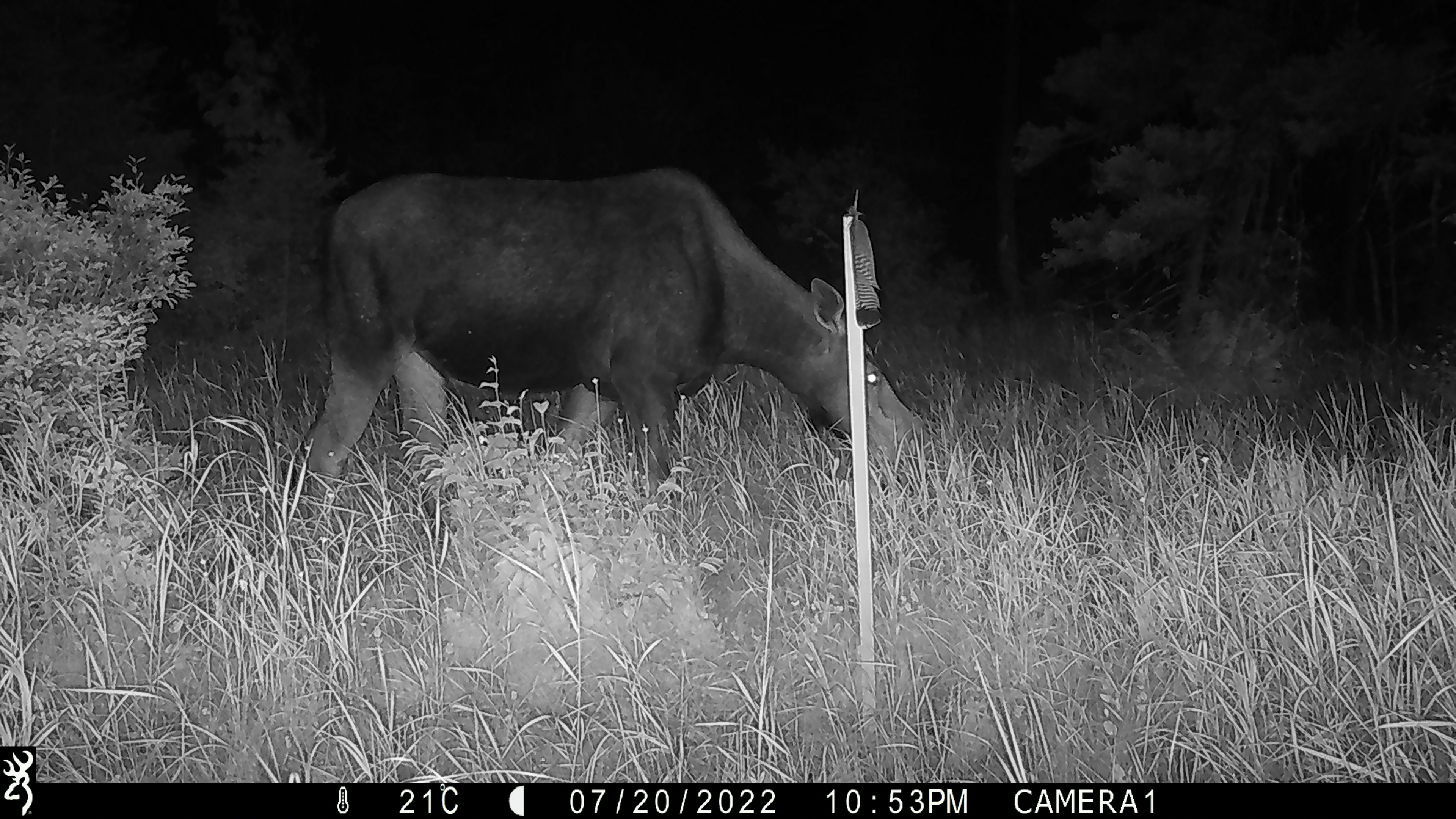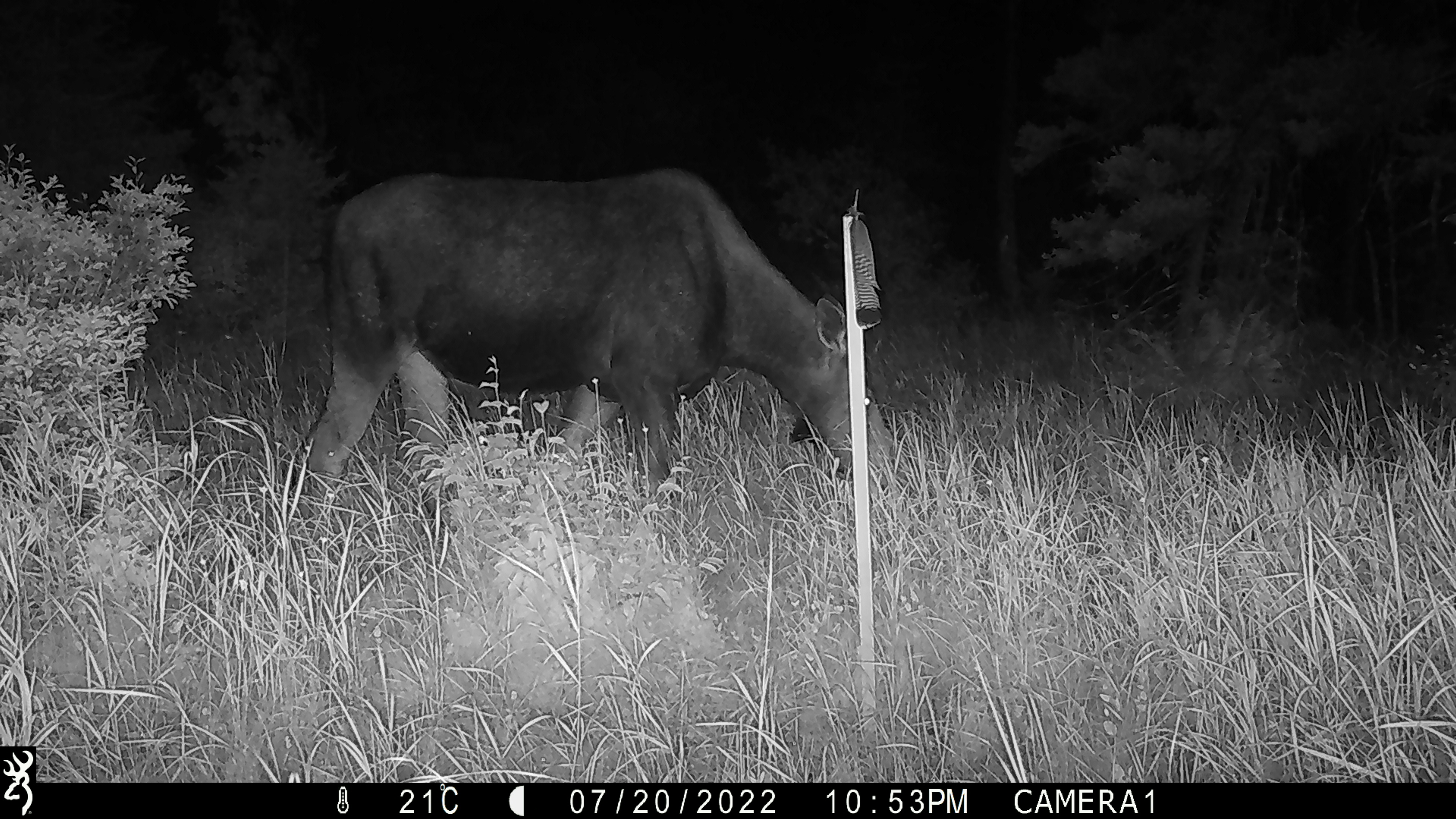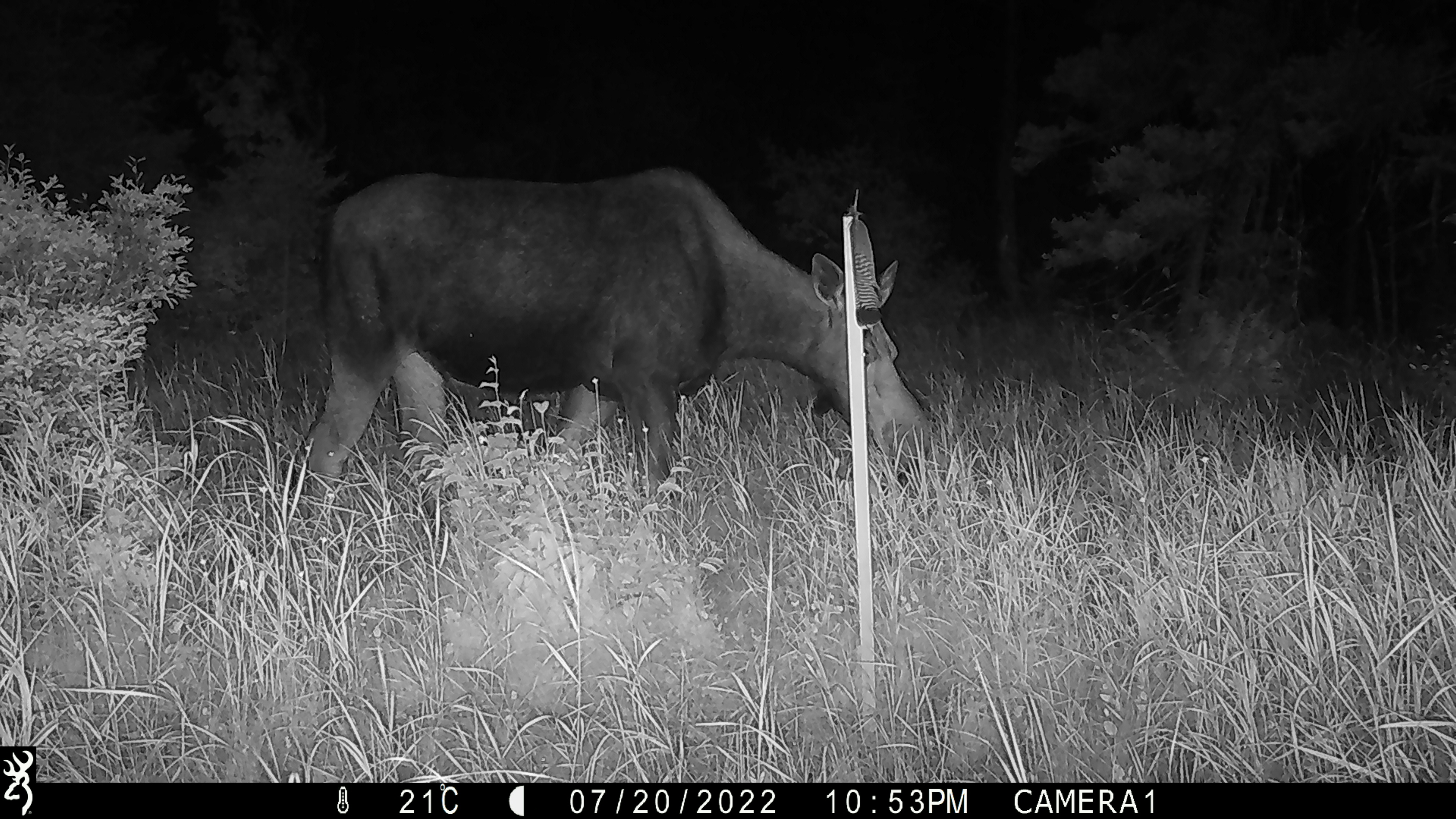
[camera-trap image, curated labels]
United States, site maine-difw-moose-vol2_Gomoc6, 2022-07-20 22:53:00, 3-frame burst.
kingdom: Animalia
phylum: Chordata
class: Mammalia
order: Artiodactyla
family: Cervidae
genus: Alces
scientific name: Alces alces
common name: moose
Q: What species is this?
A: Moose (Alces alces).